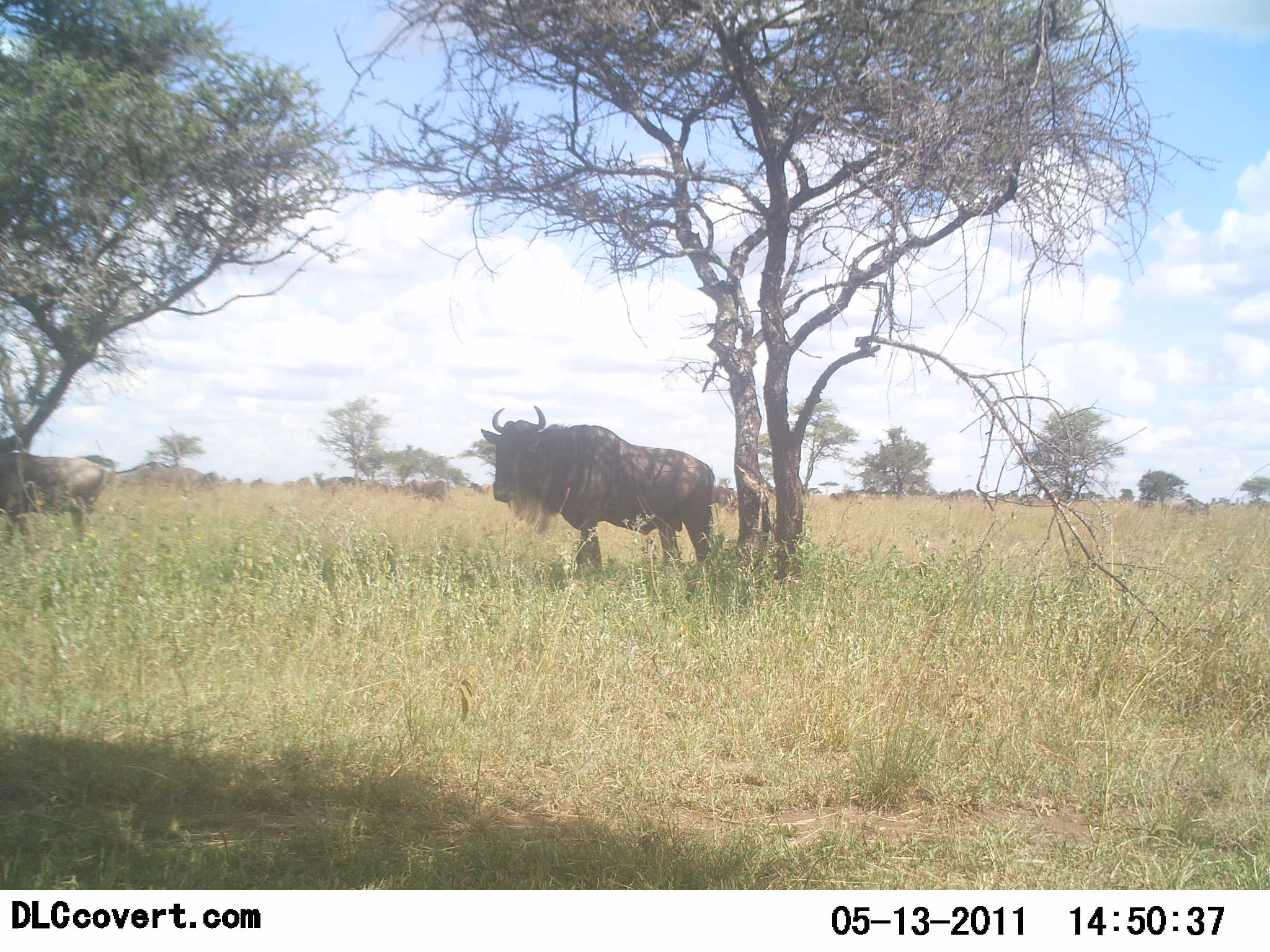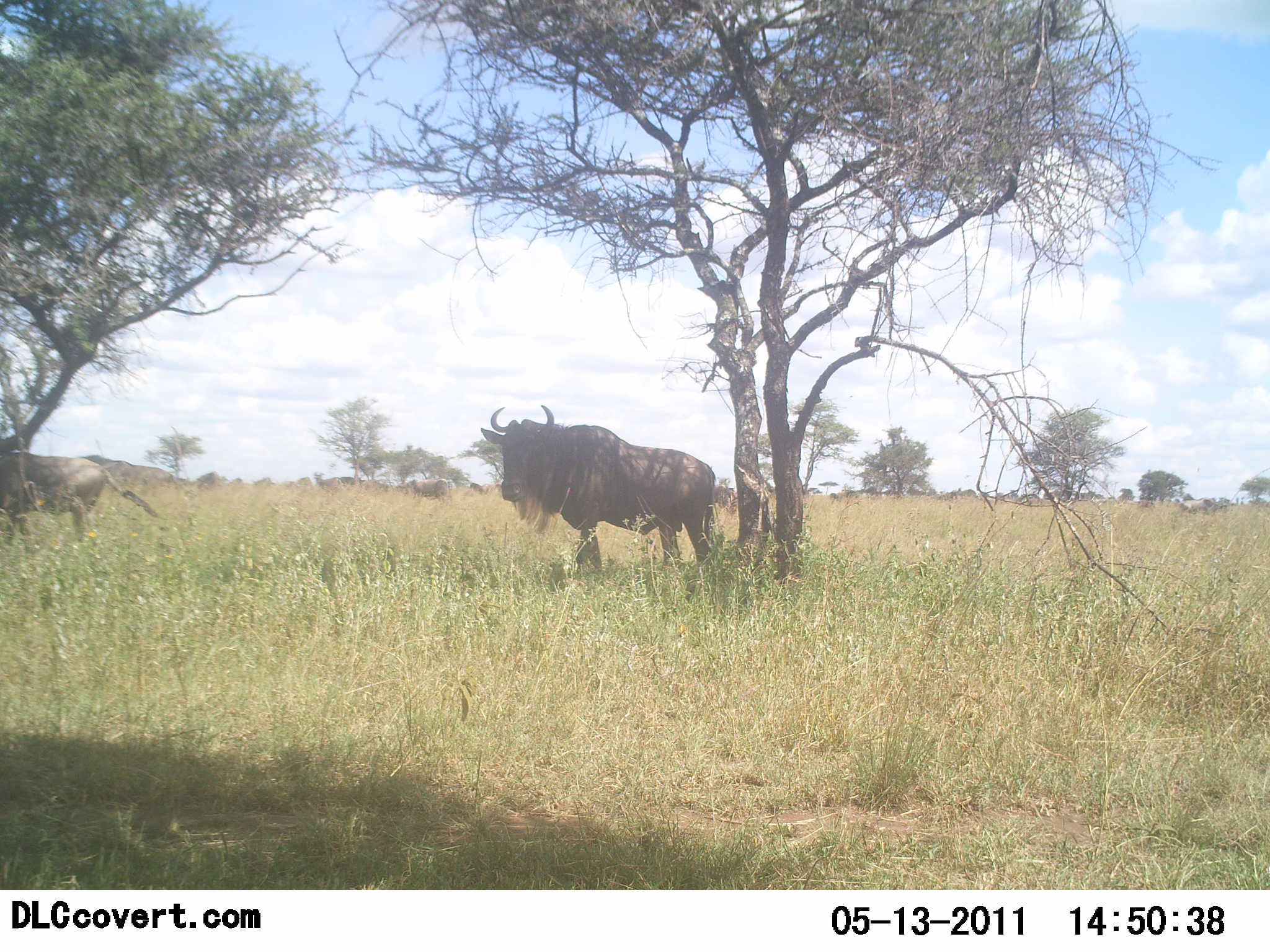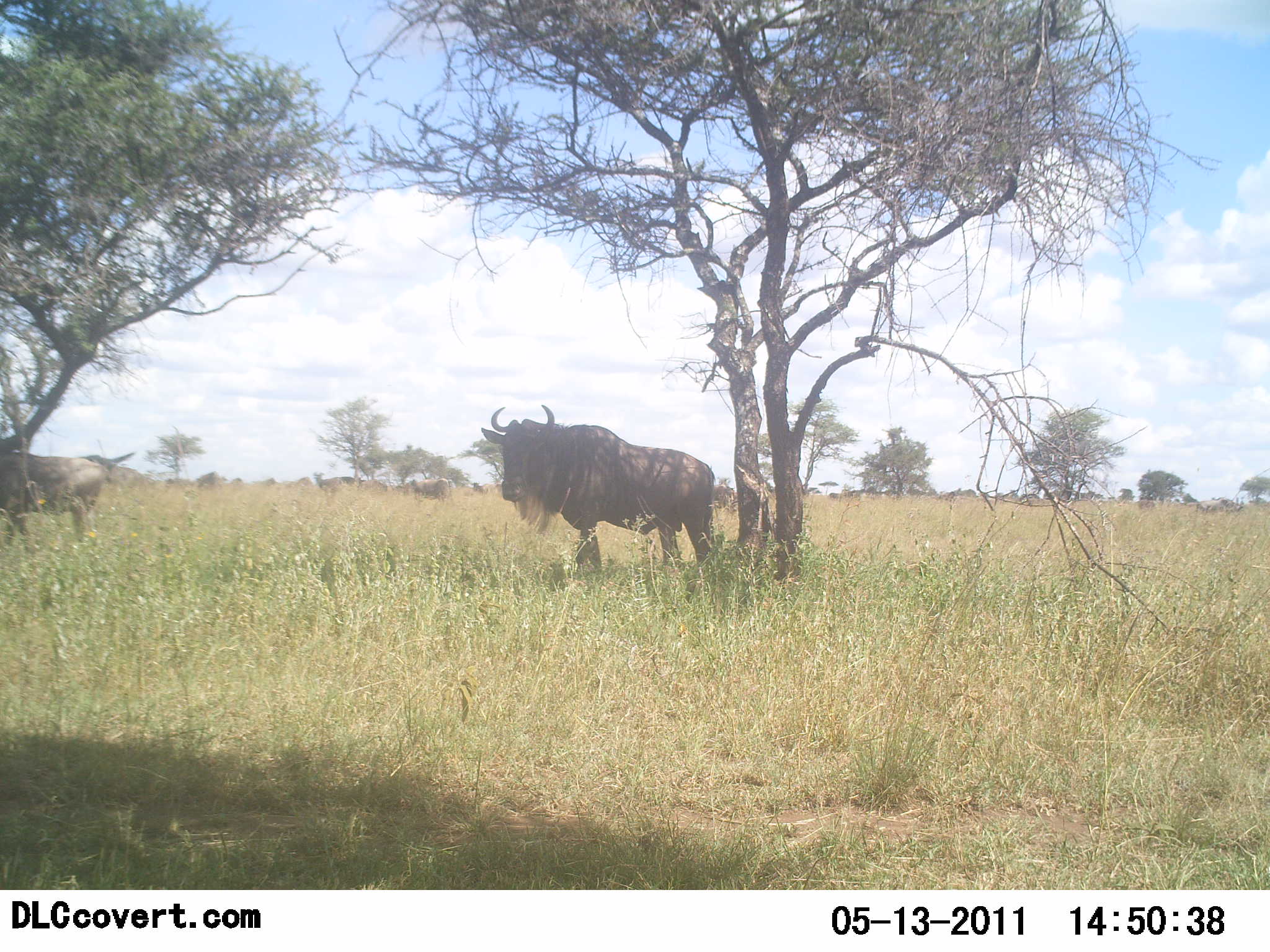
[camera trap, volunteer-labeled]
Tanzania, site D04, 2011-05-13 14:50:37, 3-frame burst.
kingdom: Animalia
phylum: Chordata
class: Mammalia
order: Artiodactyla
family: Bovidae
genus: Connochaetes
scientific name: Connochaetes taurinus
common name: blue wildebeest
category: wildebeest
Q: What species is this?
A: Wildebeest (blue wildebeest) (Connochaetes taurinus).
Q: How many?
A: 4.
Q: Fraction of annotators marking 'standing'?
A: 100%.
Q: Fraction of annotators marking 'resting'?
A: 8%.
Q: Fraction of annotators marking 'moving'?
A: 50%.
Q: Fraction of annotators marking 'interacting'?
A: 0%.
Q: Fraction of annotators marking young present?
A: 0%.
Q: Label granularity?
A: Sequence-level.